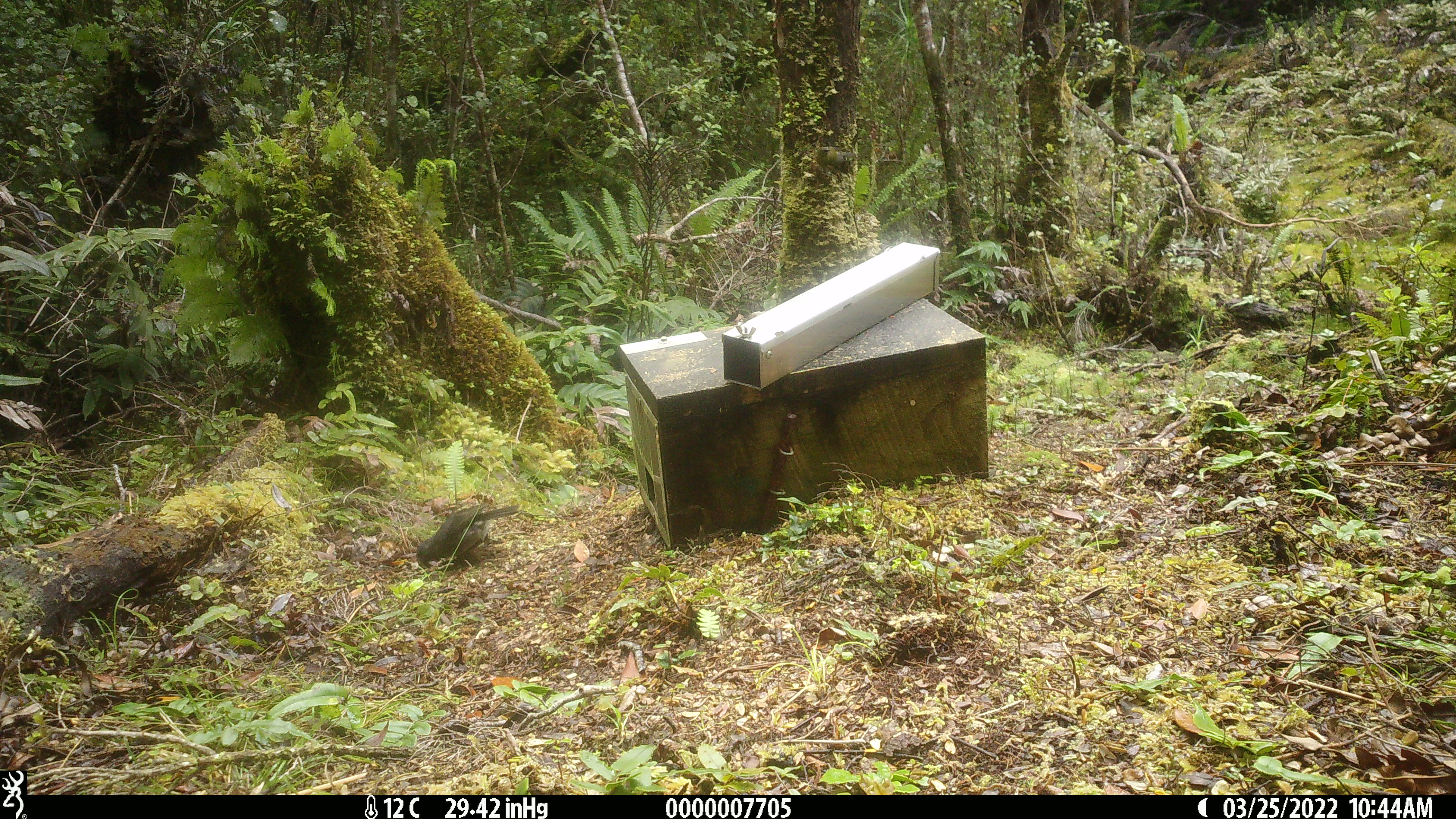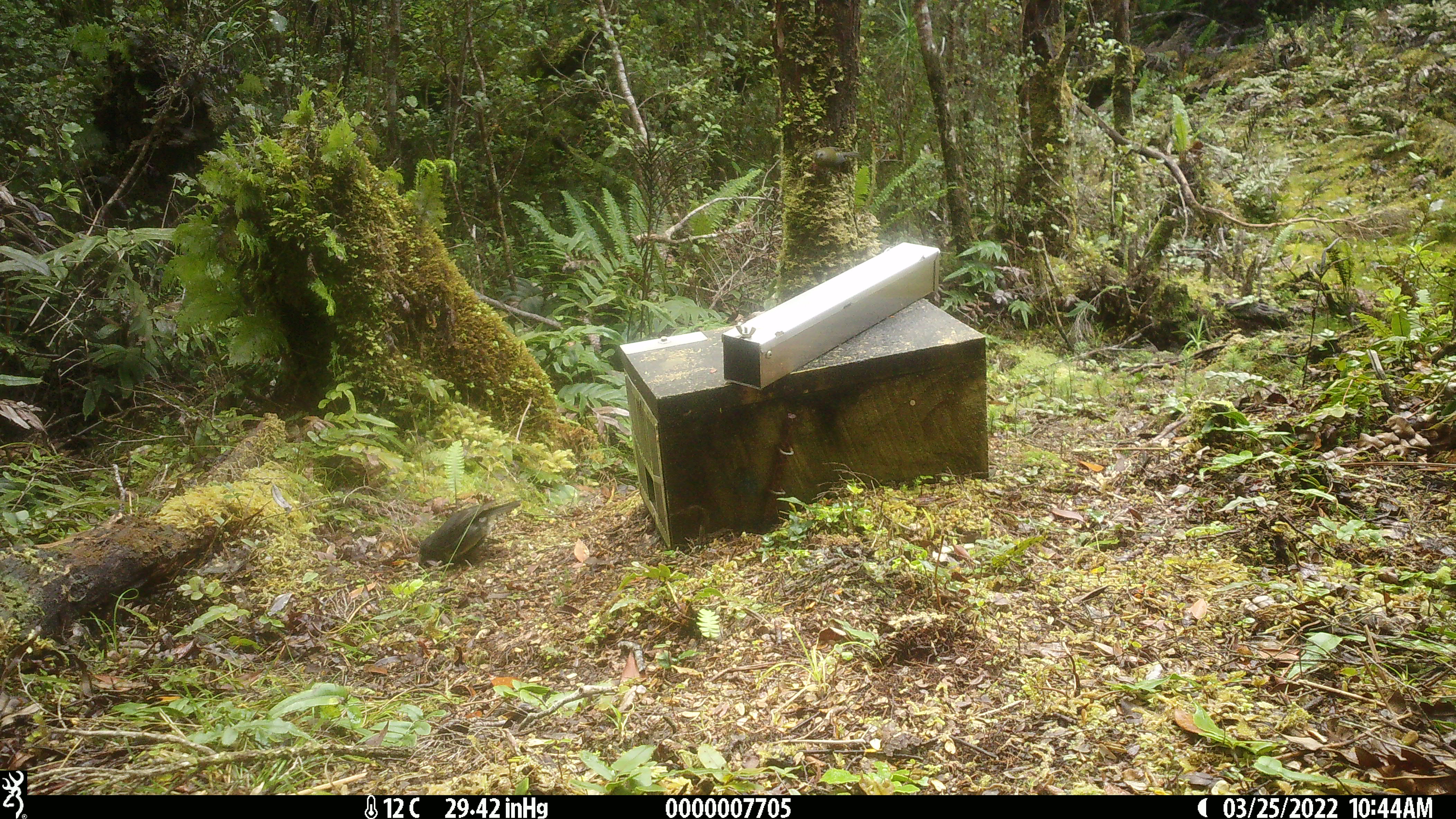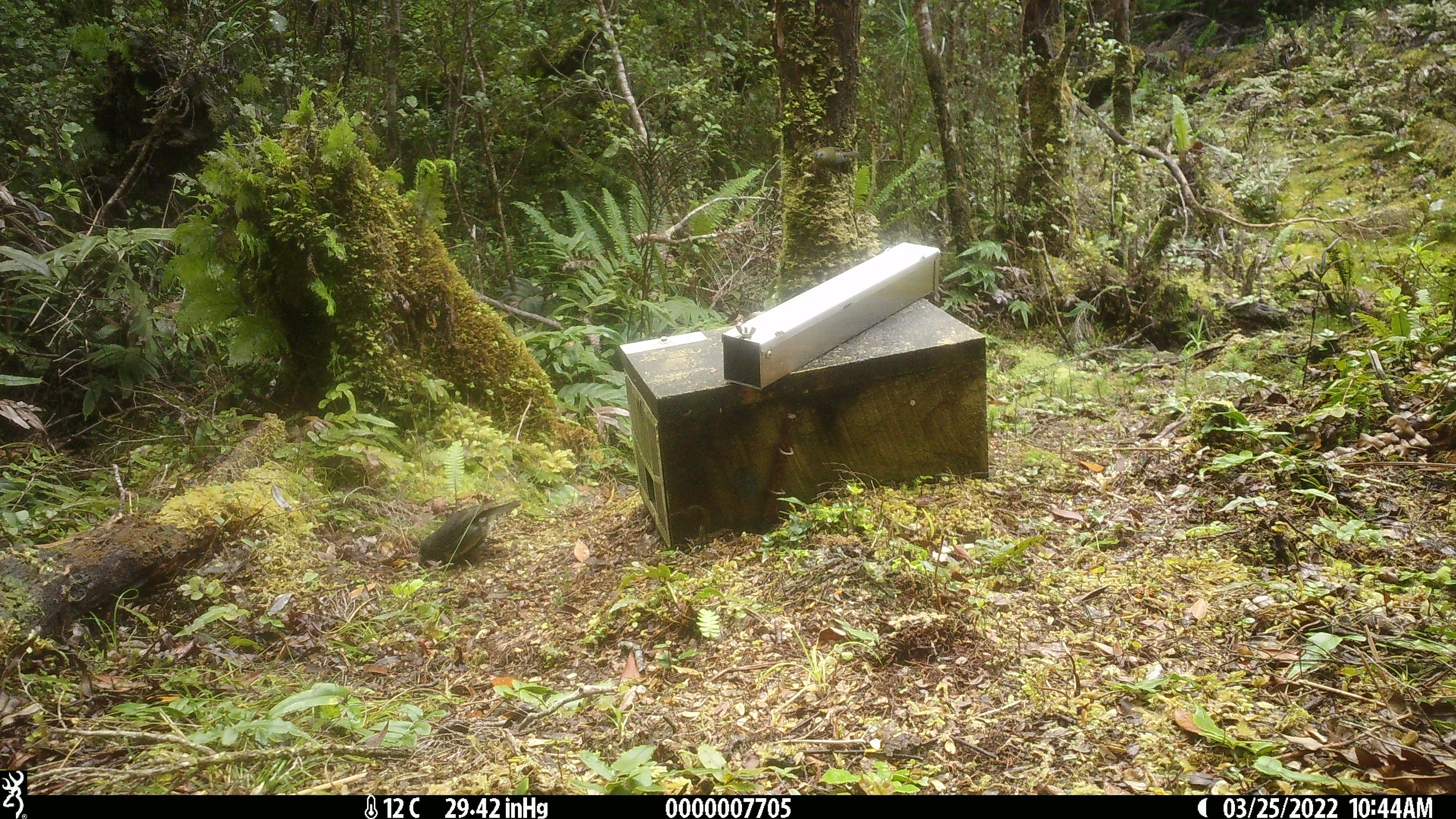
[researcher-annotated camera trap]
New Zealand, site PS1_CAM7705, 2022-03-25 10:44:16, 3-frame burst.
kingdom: Animalia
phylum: Chordata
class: Aves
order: Passeriformes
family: Petroicidae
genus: Petroica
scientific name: Petroica australis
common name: new zealand robin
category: robin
Robin (new zealand robin) (Petroica australis).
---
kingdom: Animalia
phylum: Chordata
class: Aves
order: Passeriformes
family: Meliphagidae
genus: Anthornis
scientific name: Anthornis melanura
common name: new zealand bellbird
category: bellbird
Bellbird (new zealand bellbird) (Anthornis melanura).